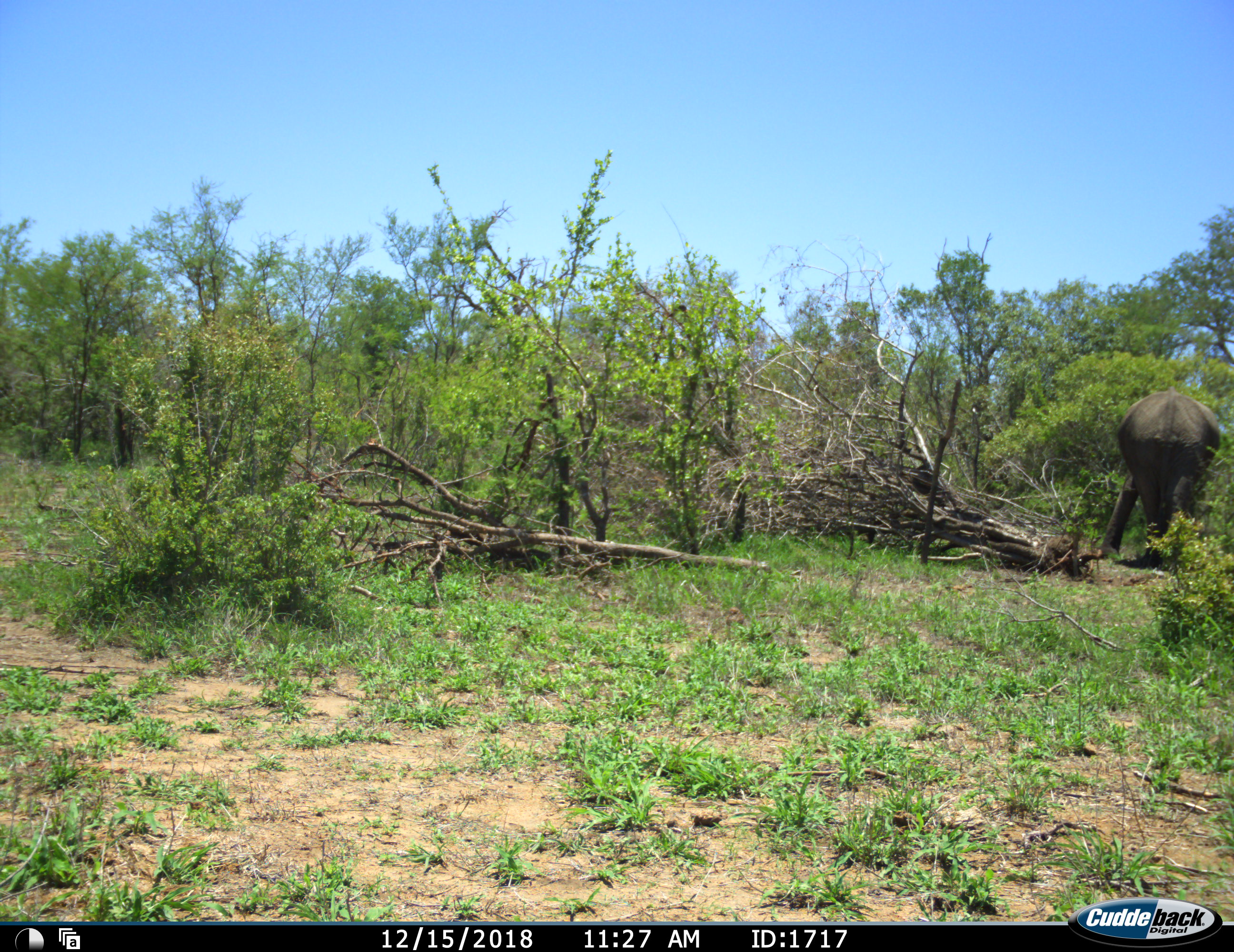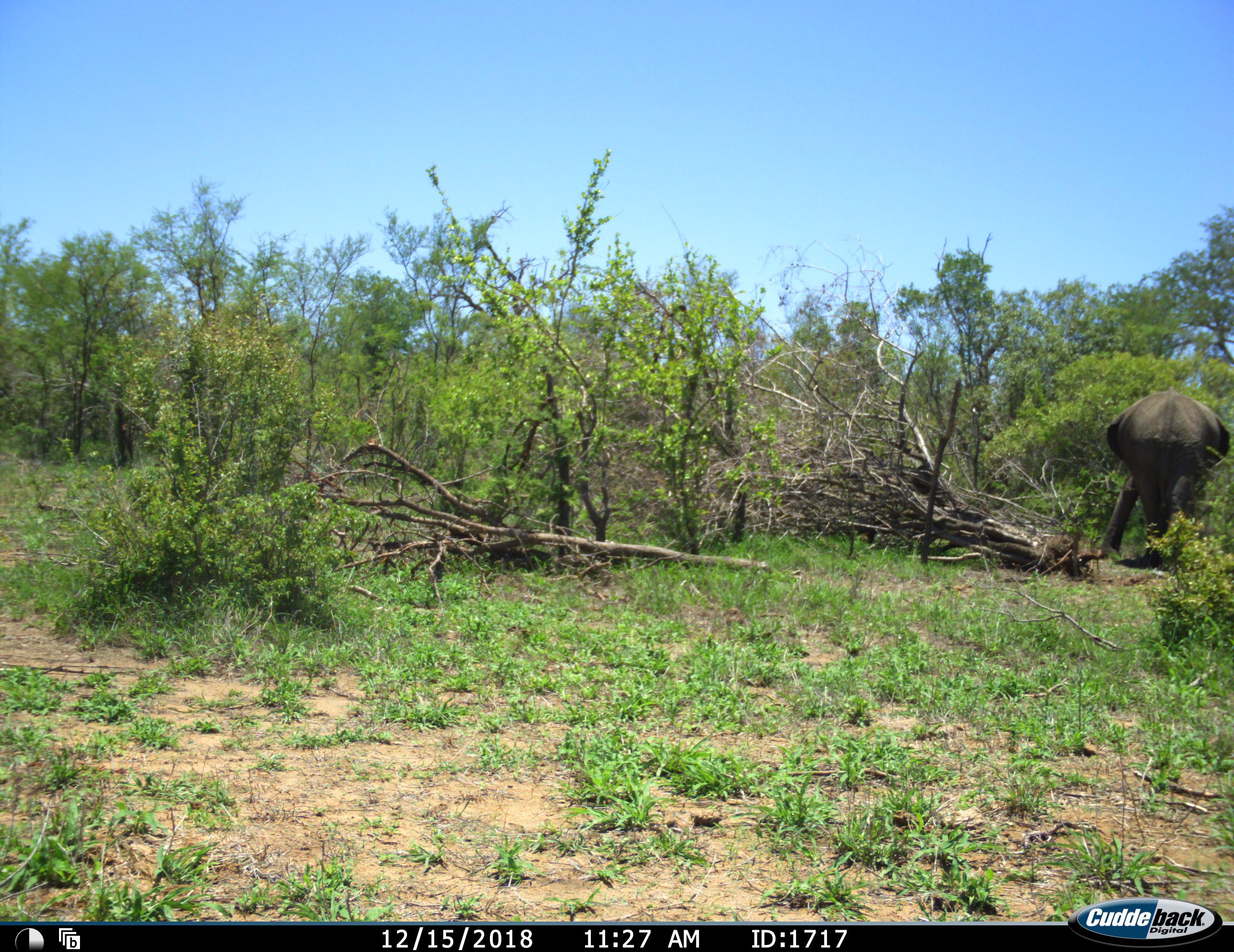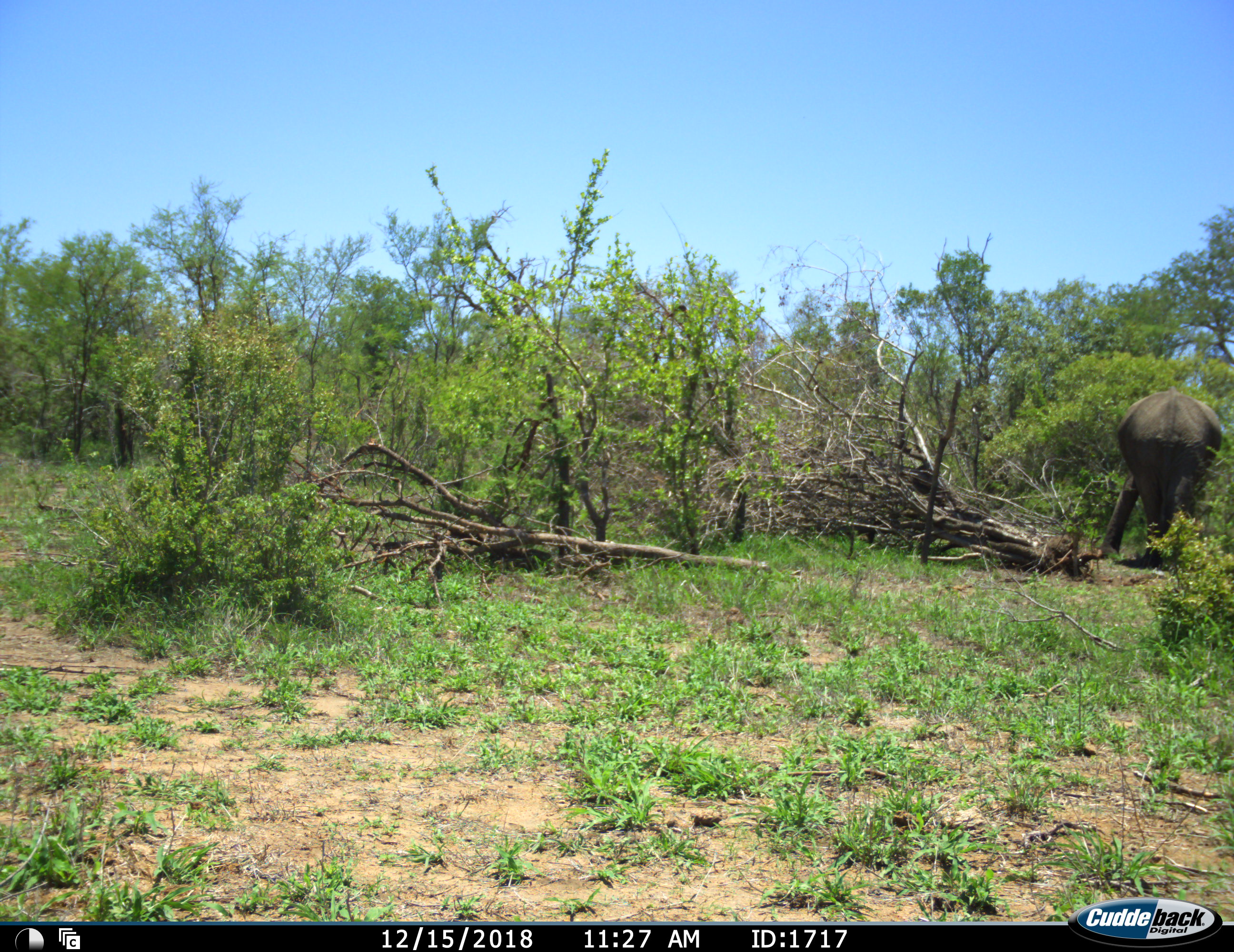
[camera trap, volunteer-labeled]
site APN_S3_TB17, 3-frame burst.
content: unidentified animal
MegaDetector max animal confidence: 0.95